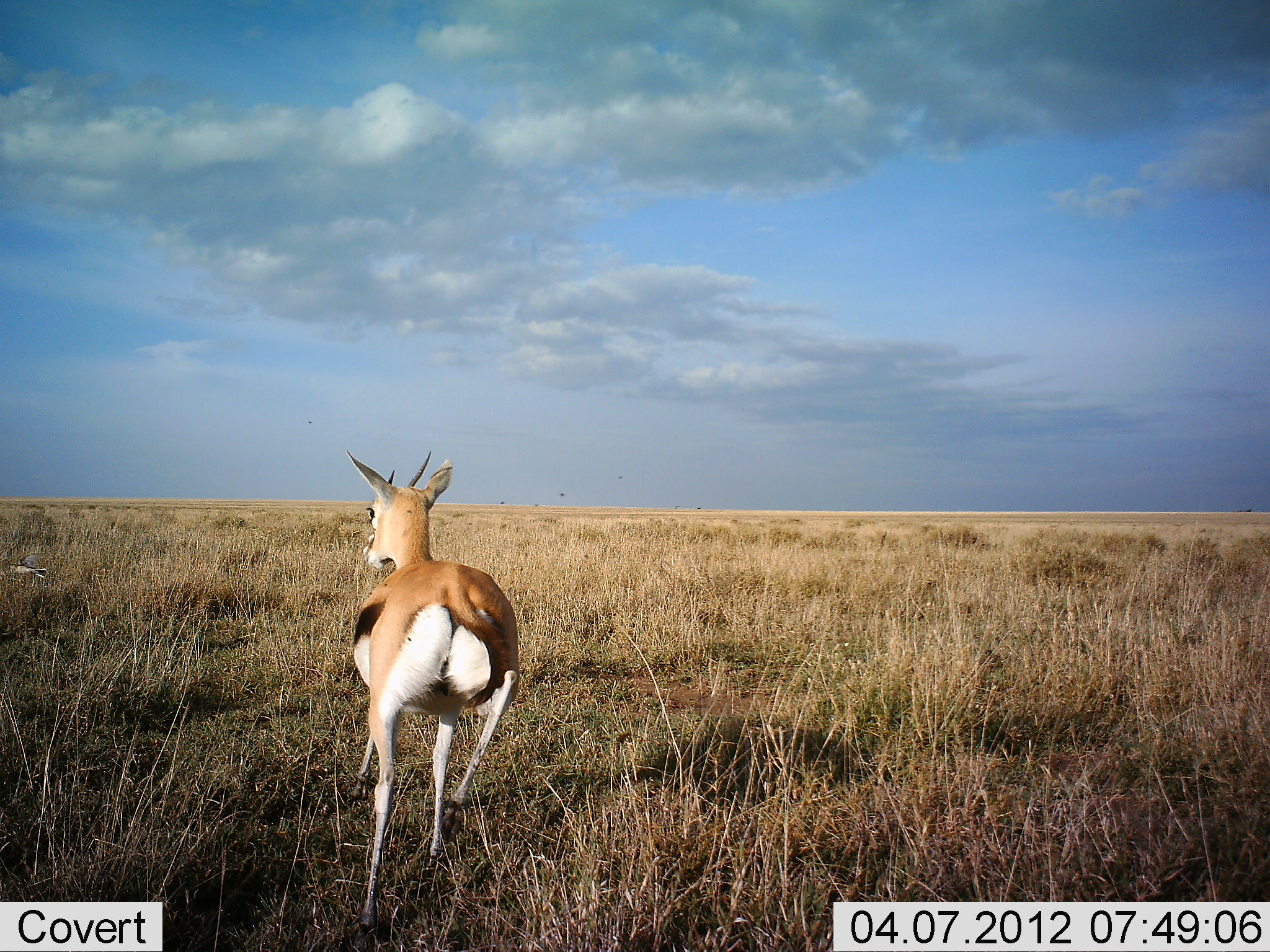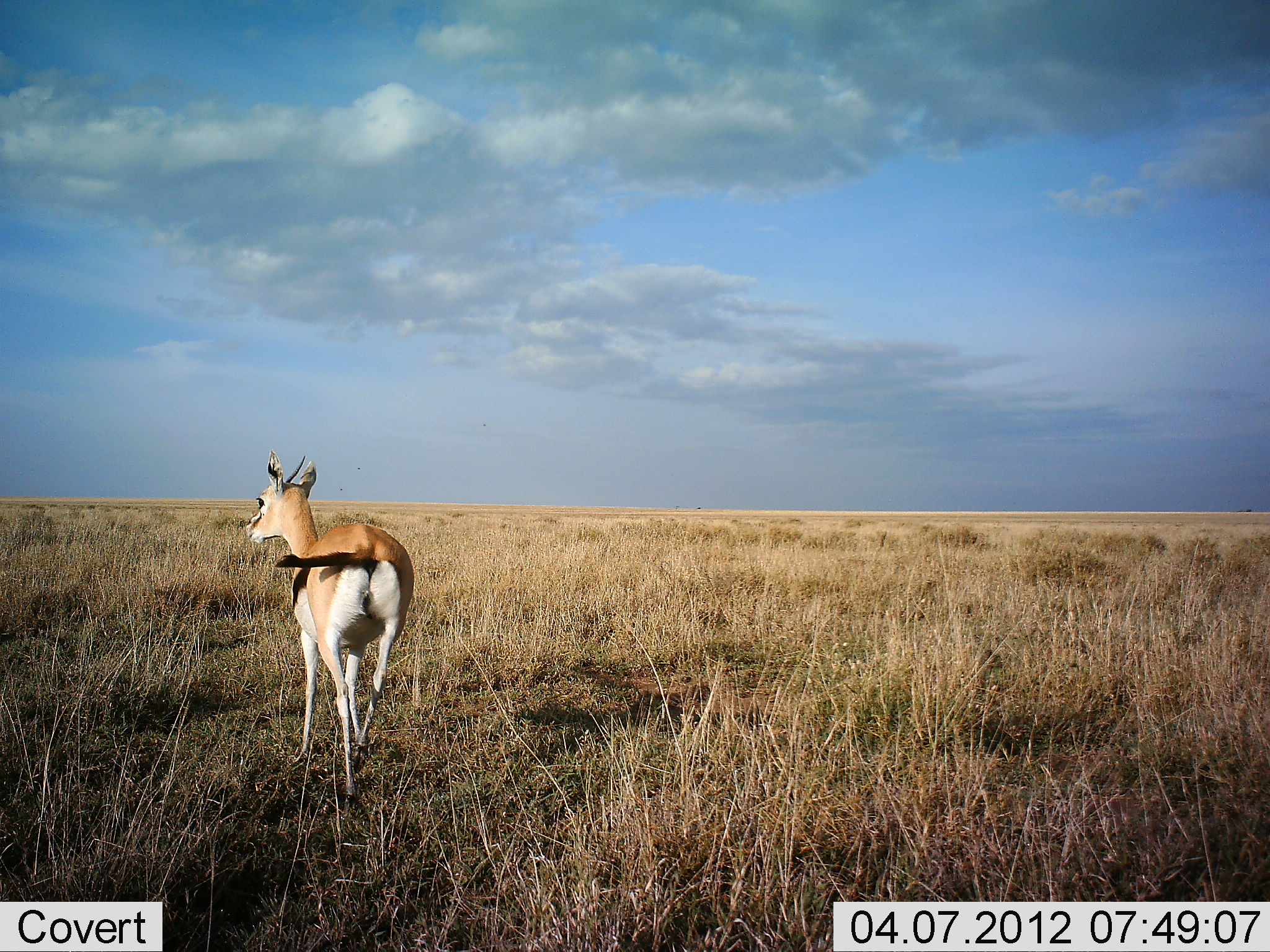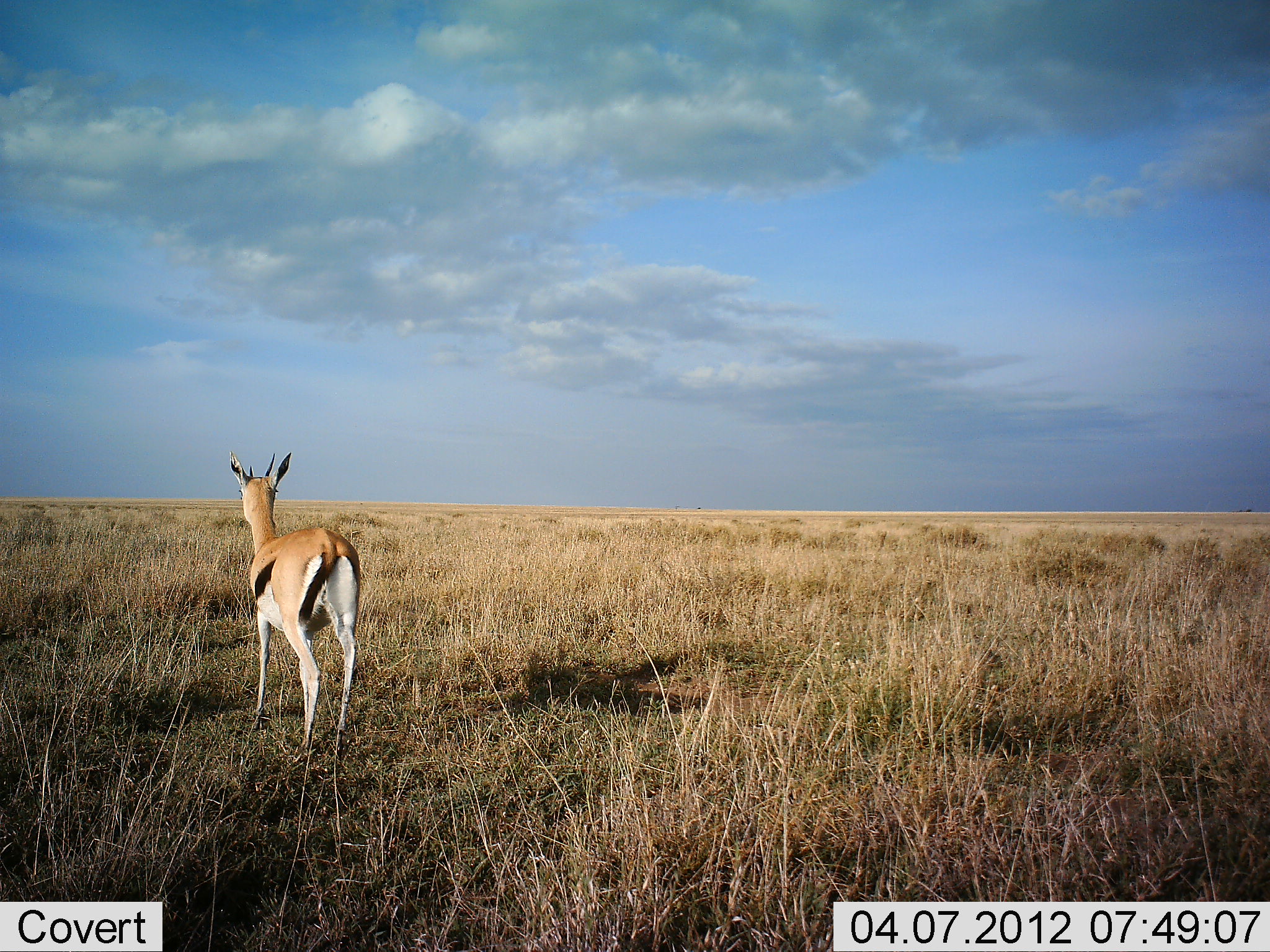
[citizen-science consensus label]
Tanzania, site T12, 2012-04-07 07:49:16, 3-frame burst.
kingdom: Animalia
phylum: Chordata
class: Mammalia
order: Artiodactyla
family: Bovidae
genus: Eudorcas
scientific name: Eudorcas thomsonii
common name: thomson's gazelle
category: gazellethomsons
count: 1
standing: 4%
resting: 0%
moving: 96%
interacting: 0%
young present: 0%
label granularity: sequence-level